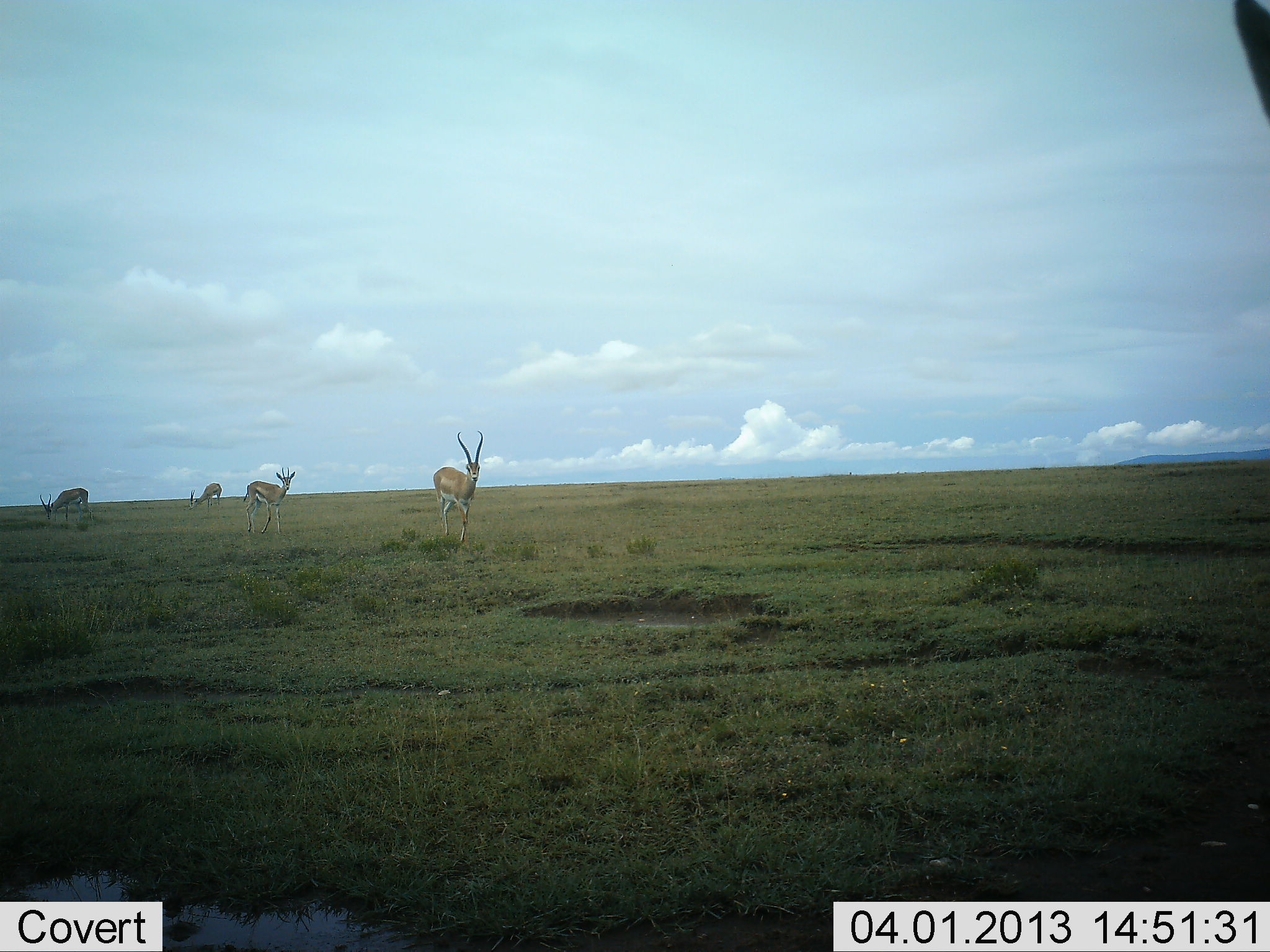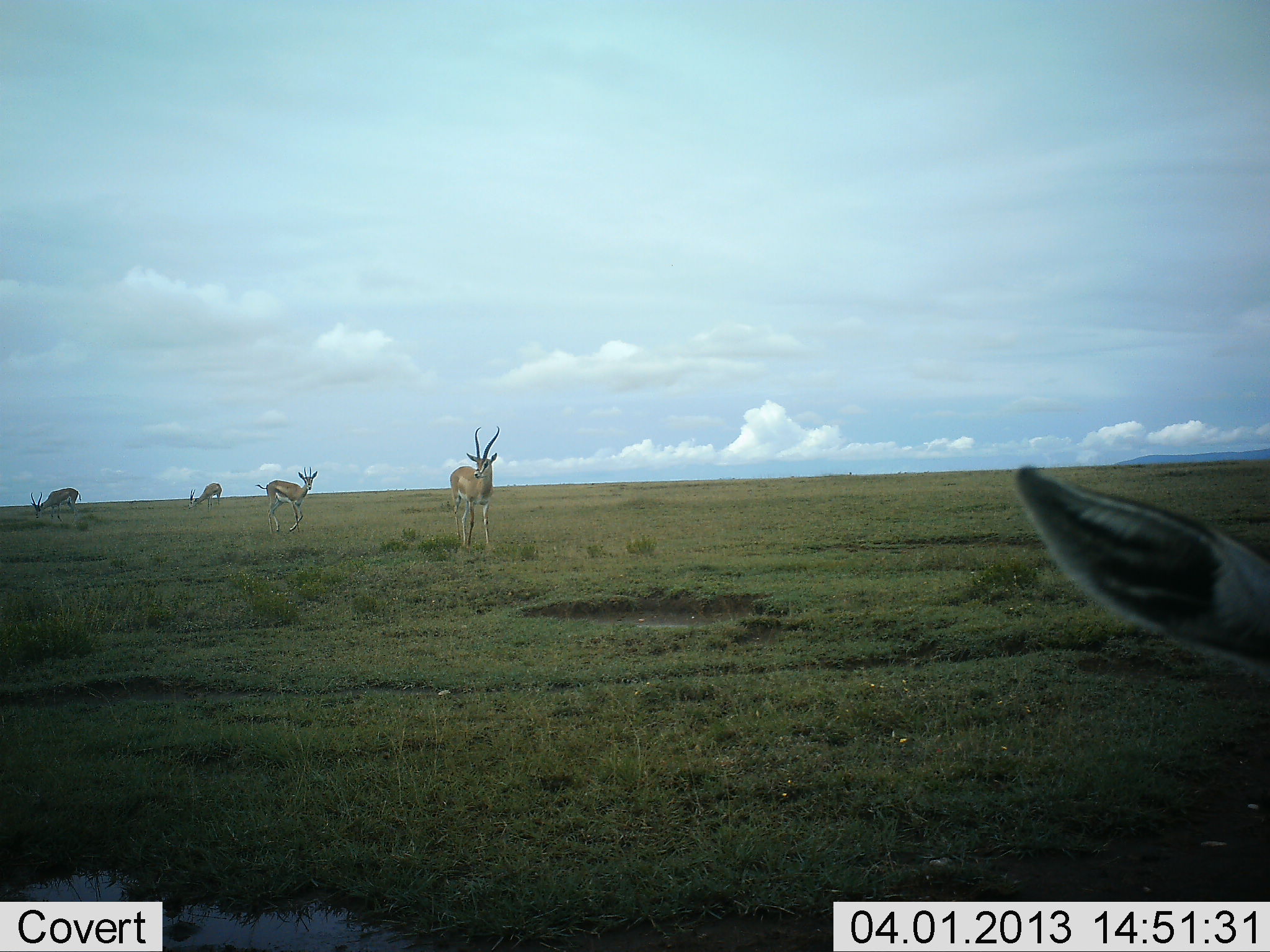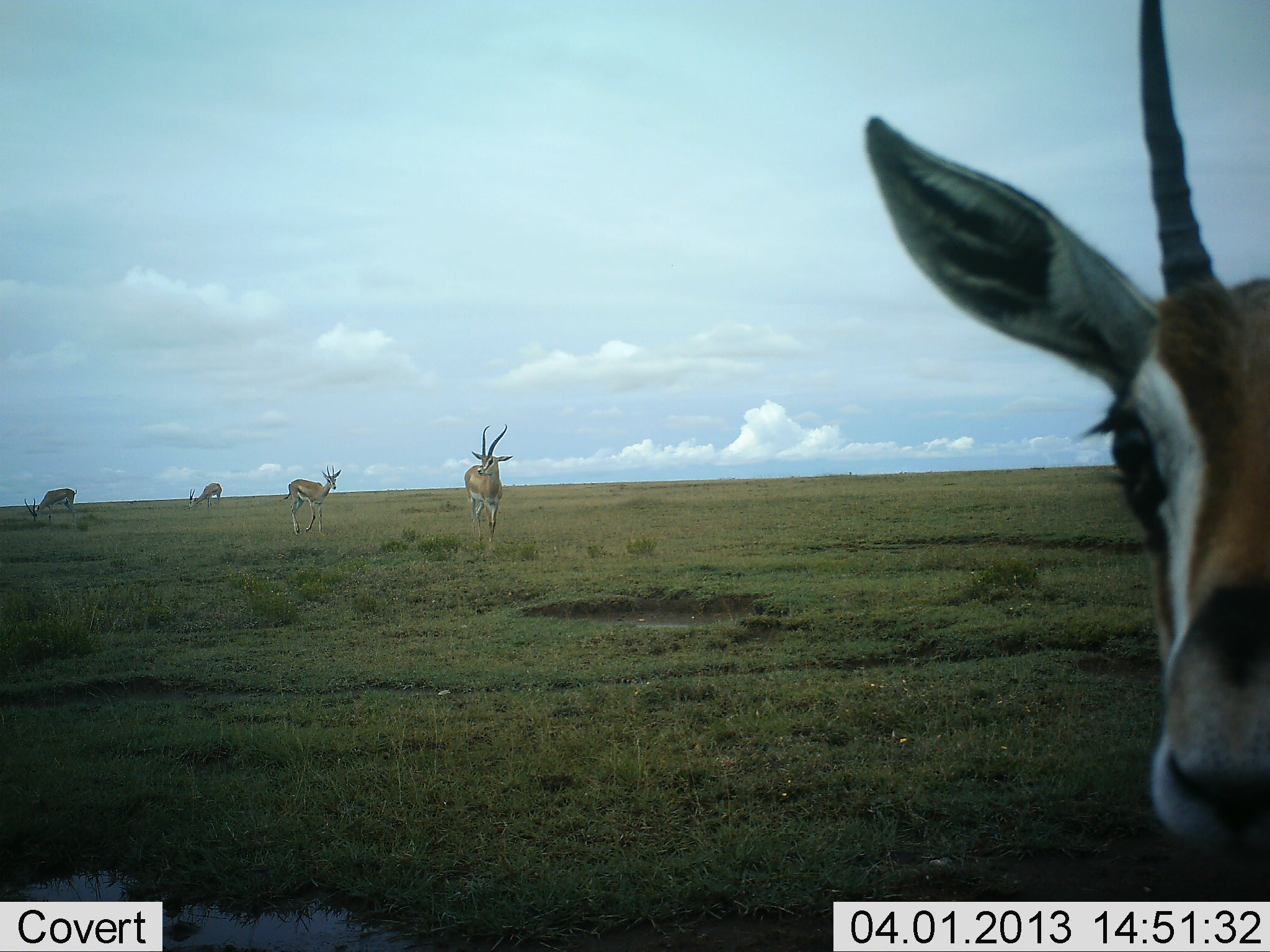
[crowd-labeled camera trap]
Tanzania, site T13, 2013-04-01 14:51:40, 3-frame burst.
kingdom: Animalia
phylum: Chordata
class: Mammalia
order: Artiodactyla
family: Bovidae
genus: Eudorcas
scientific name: Eudorcas thomsonii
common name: thomson's gazelle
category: gazellethomsons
Gazellethomsons (thomson's gazelle) (Eudorcas thomsonii), count 5. Behavior (volunteer vote fractions): standing 59%, resting 0%, moving 76%, interacting 0%. Young present (vote fraction): 0%. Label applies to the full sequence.